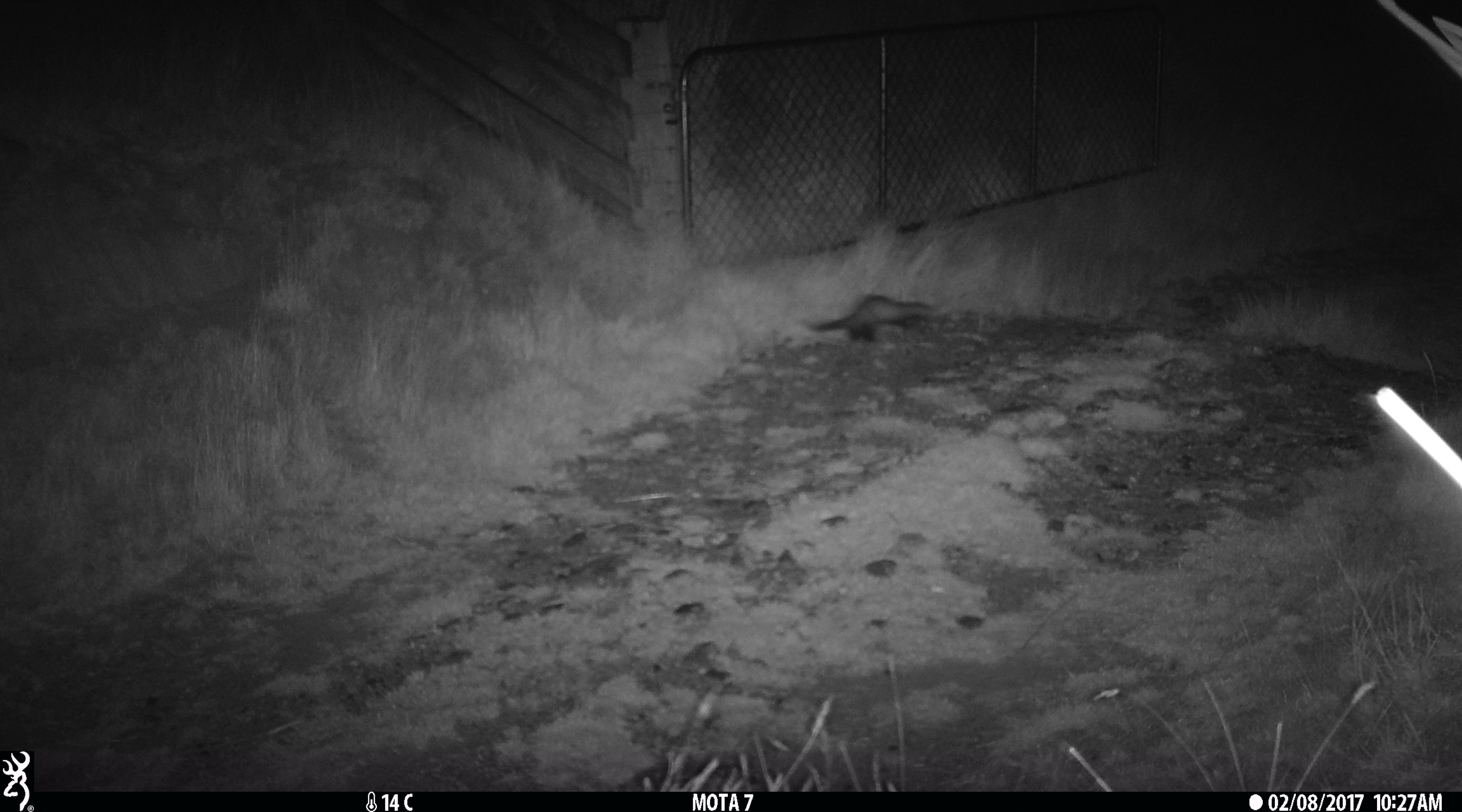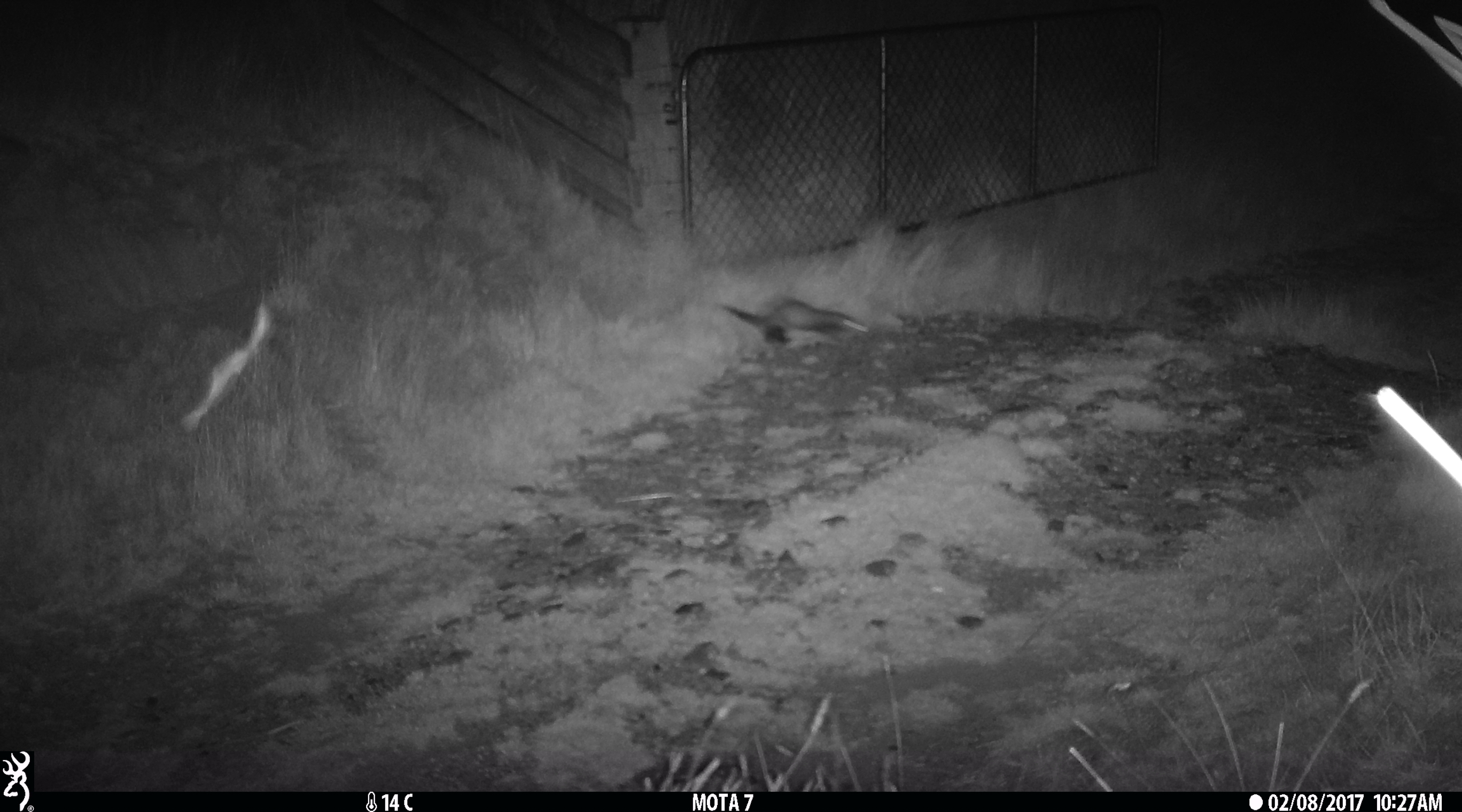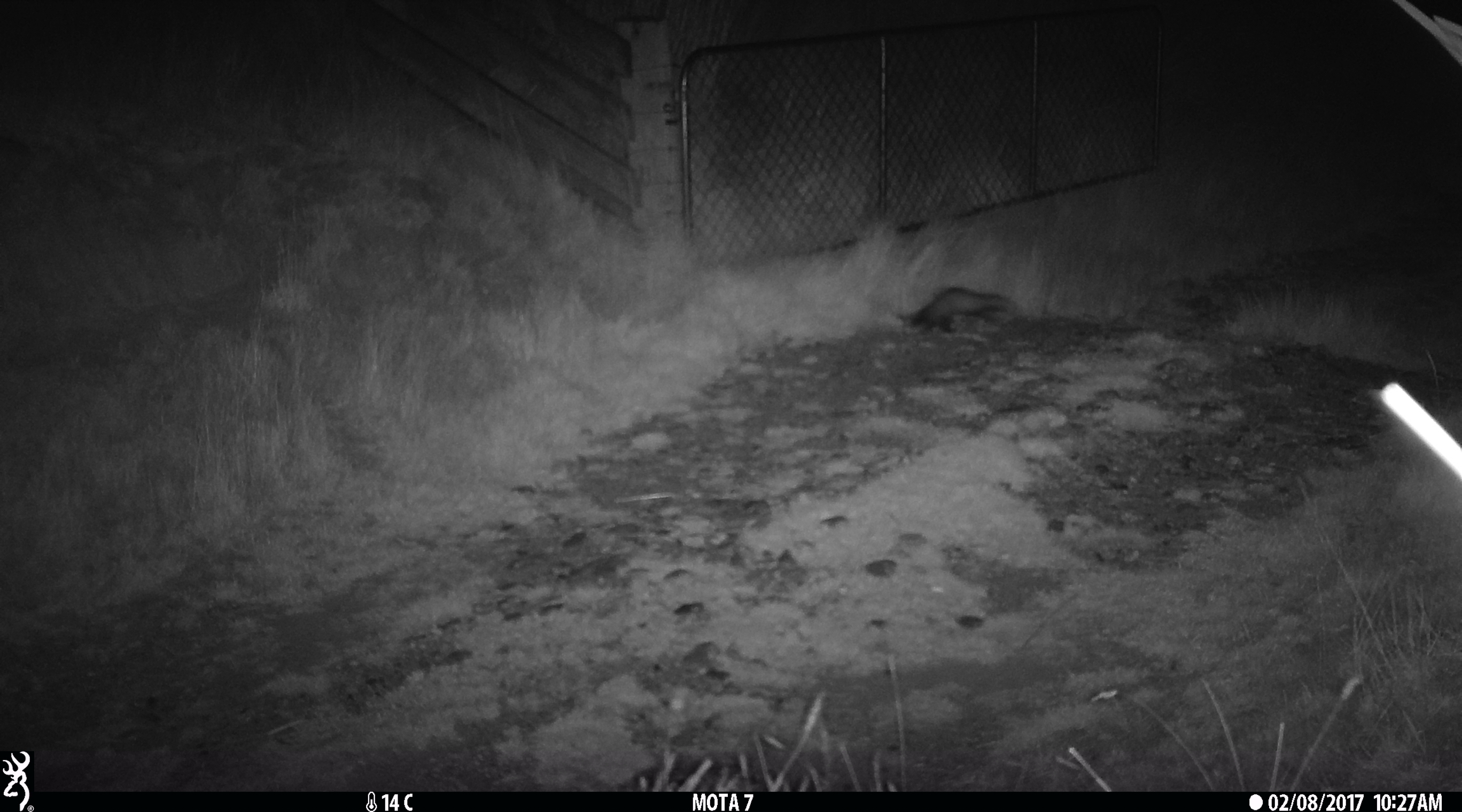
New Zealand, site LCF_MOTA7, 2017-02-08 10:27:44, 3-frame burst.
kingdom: Animalia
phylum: Chordata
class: Mammalia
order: Carnivora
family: Mustelidae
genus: Mustela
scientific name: Mustela furo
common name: ferret